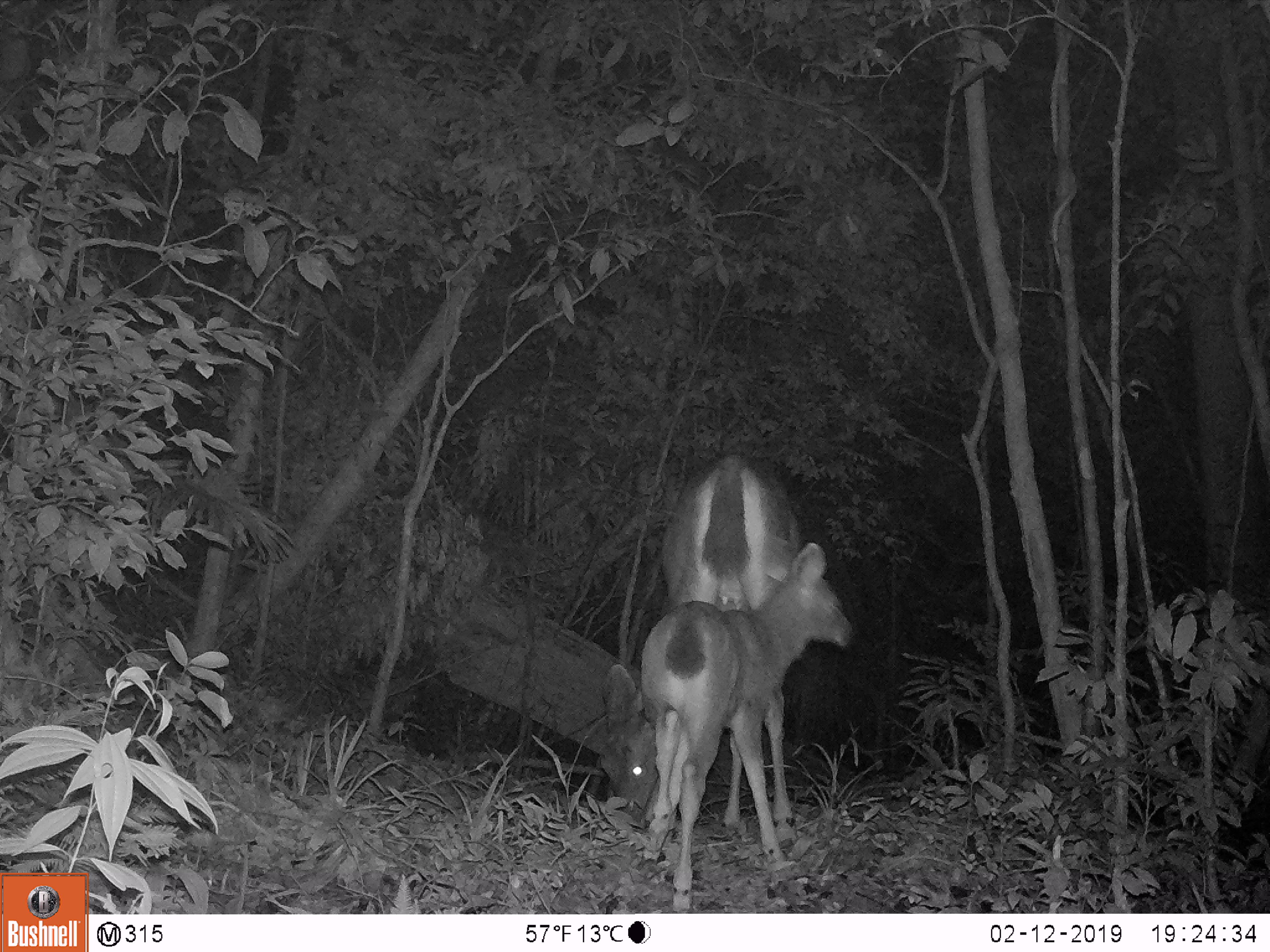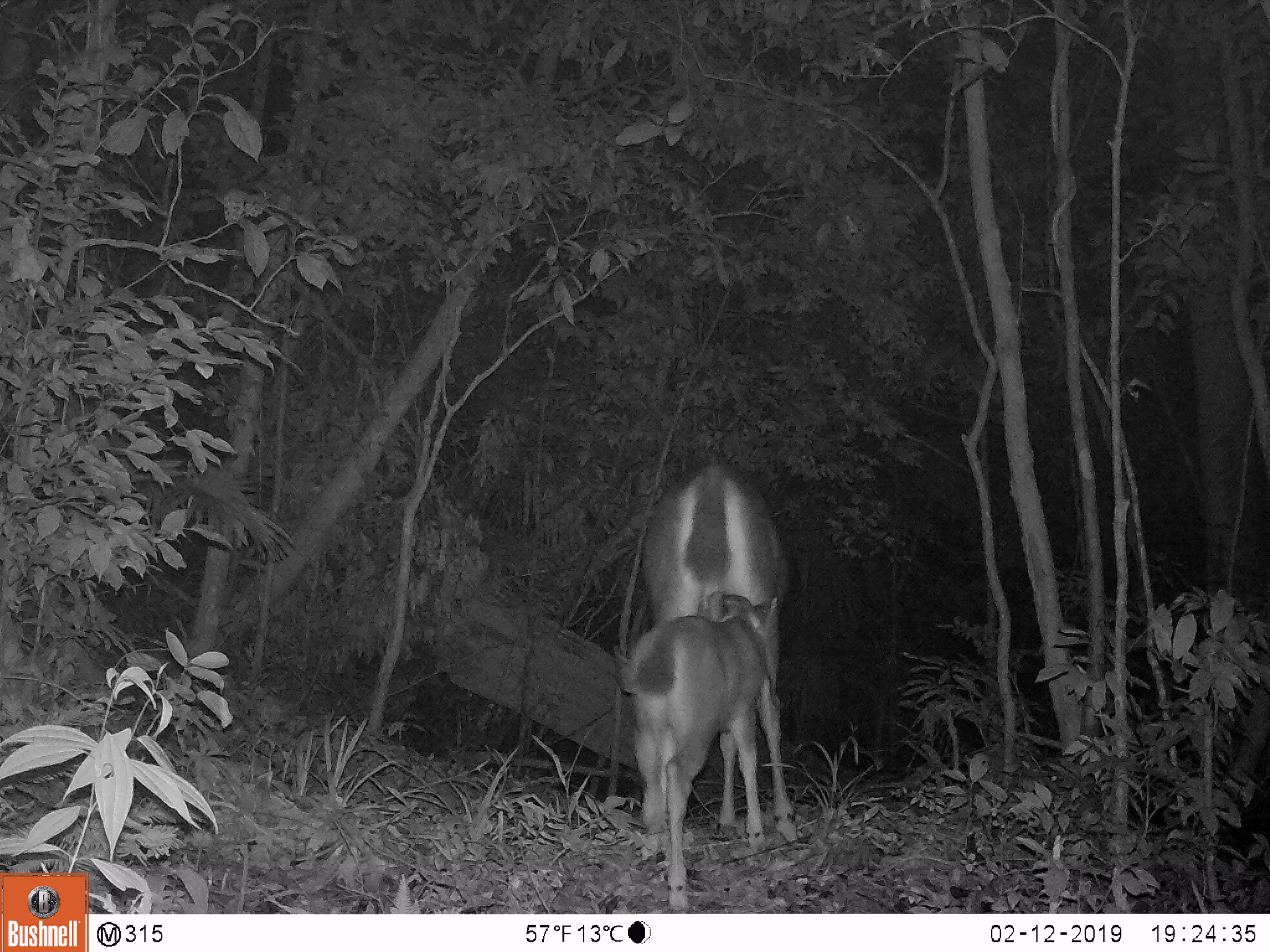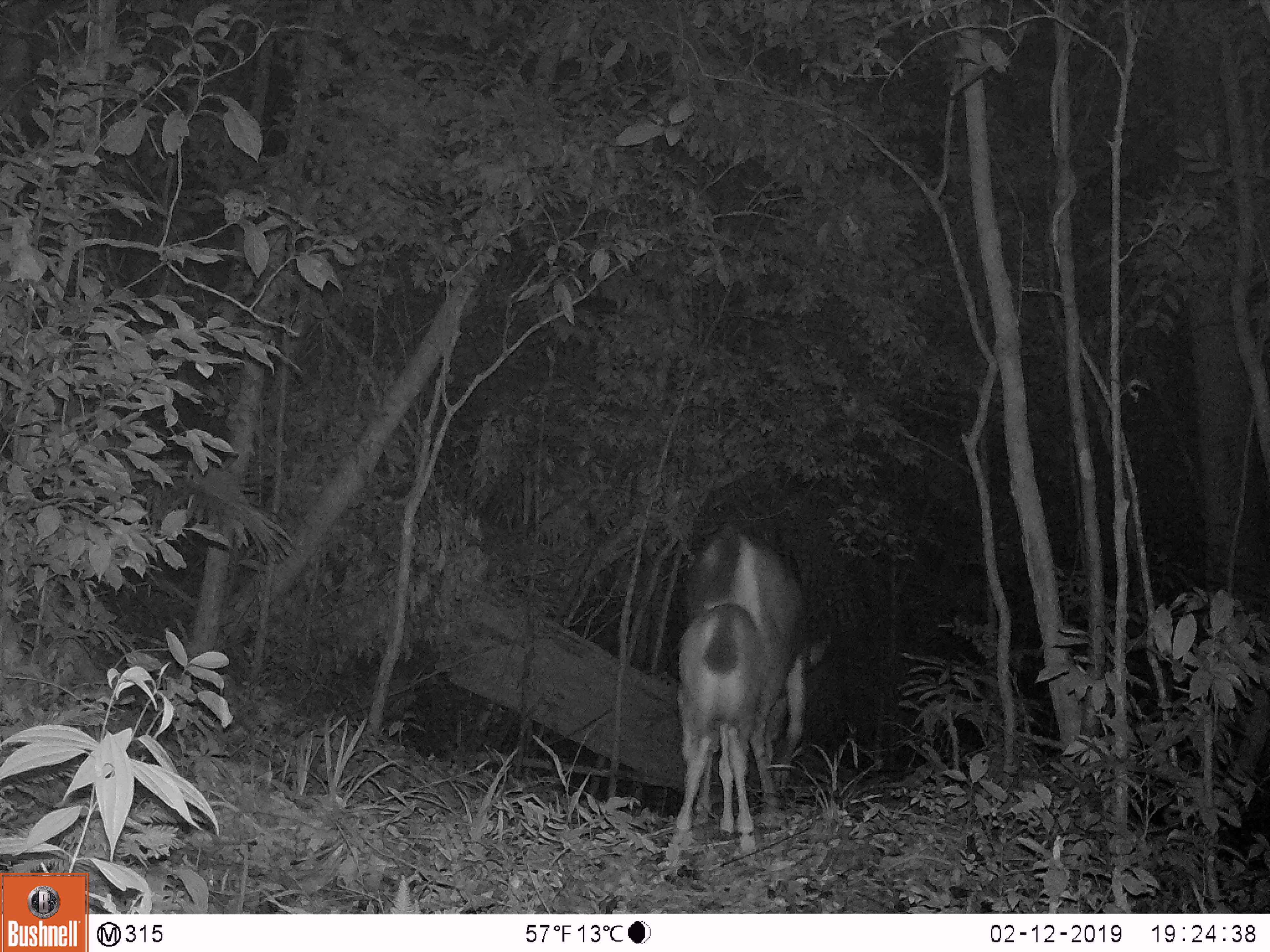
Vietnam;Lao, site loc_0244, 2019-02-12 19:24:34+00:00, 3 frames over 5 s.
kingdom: Animalia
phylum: Chordata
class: Mammalia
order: Artiodactyla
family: Cervidae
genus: Rusa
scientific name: Rusa unicolor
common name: sambar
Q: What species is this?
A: Sambar (Rusa unicolor).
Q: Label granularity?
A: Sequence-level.